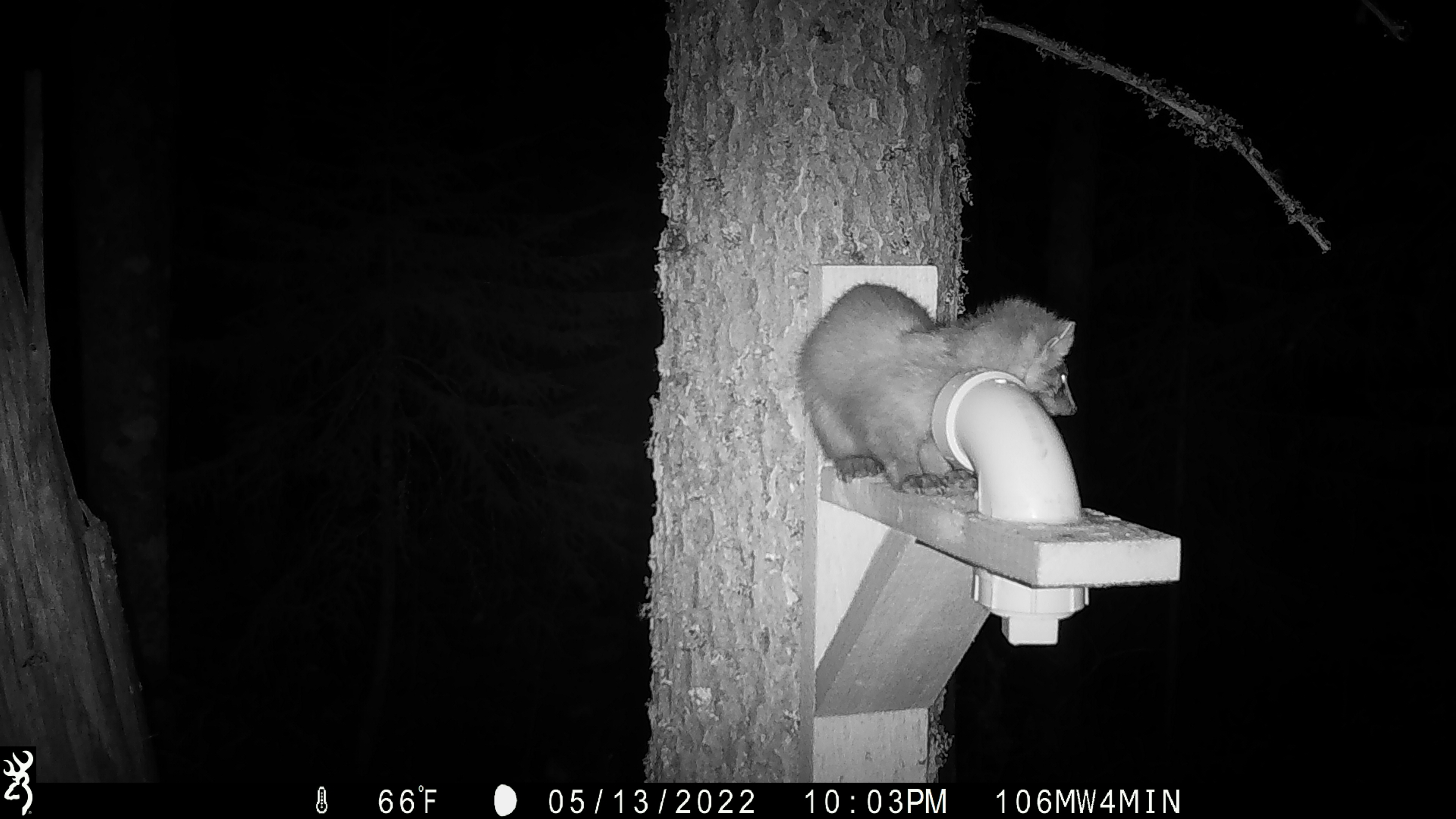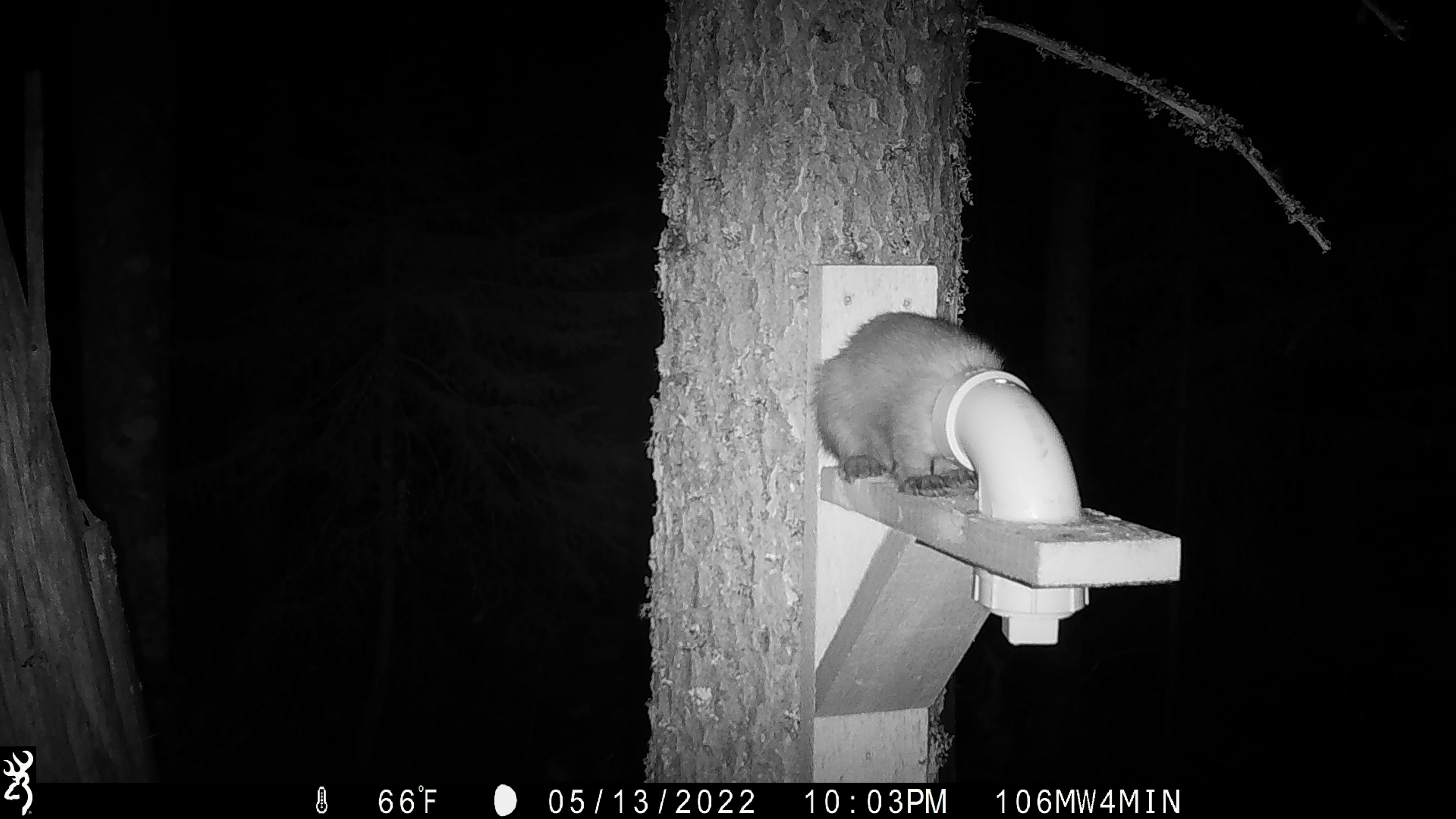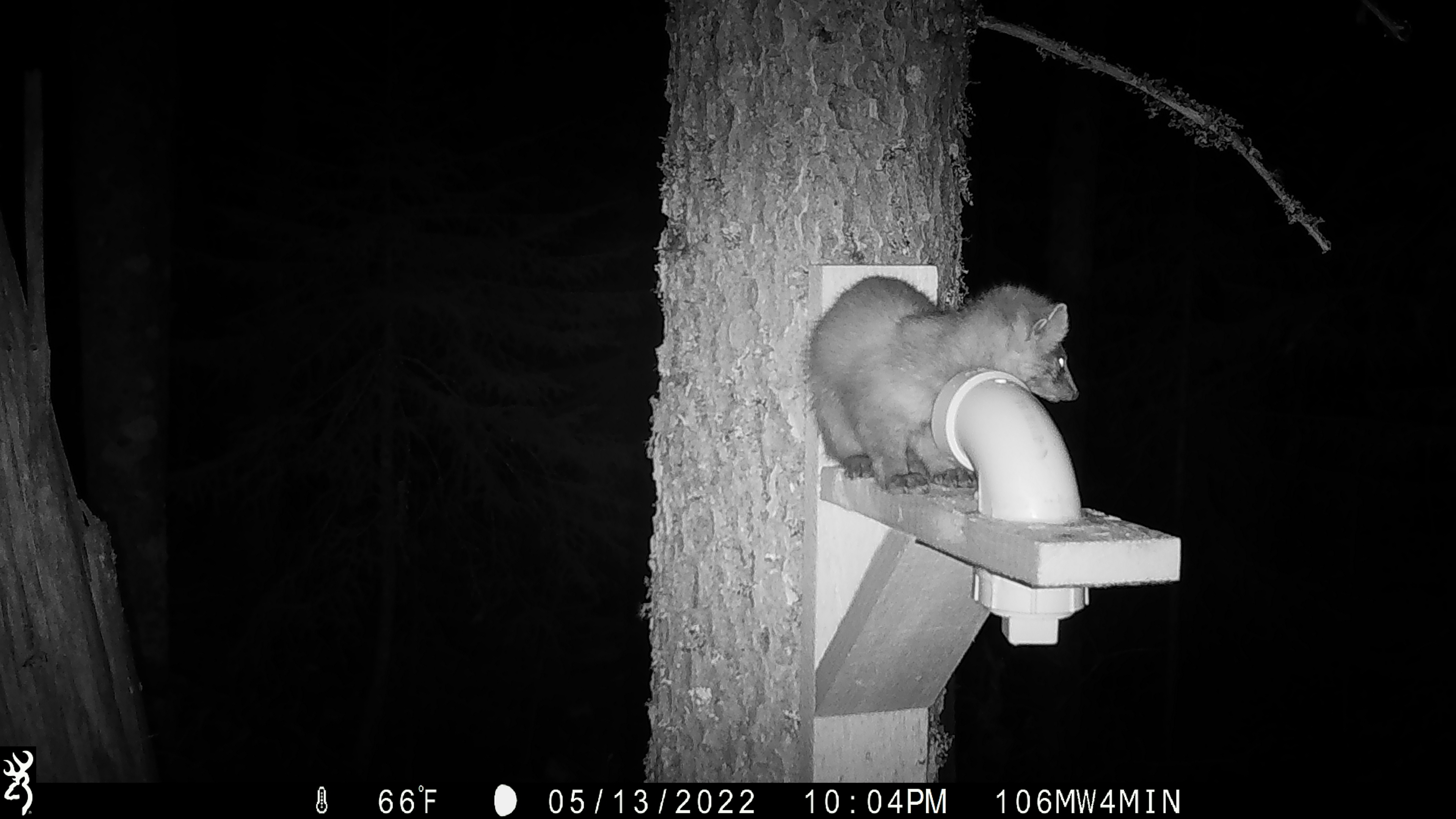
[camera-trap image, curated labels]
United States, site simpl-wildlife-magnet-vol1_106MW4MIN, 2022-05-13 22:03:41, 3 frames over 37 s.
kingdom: Animalia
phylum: Chordata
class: Mammalia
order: Carnivora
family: Mustelidae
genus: Martes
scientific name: Martes americana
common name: american marten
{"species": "american marten (Martes americana)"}